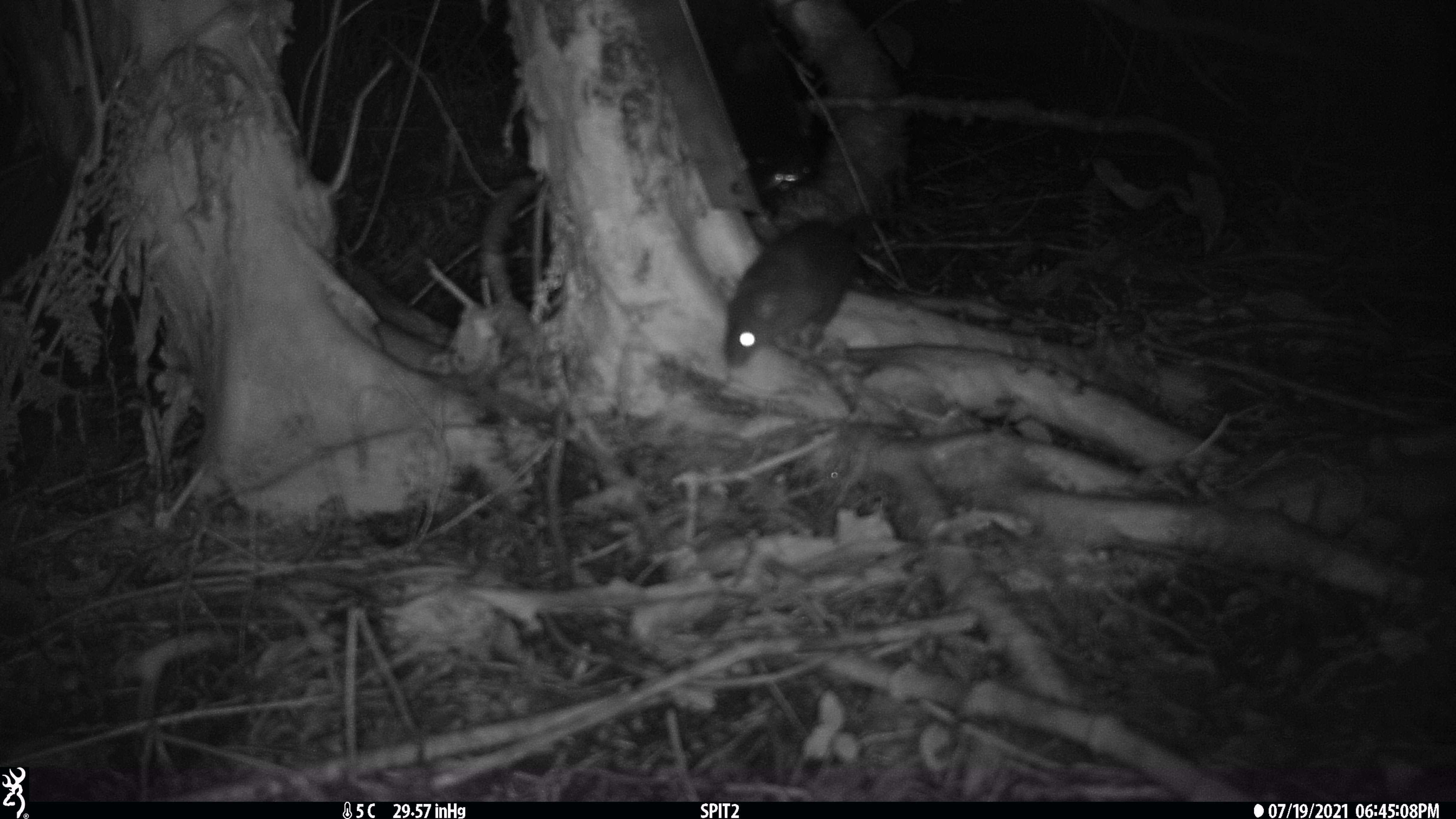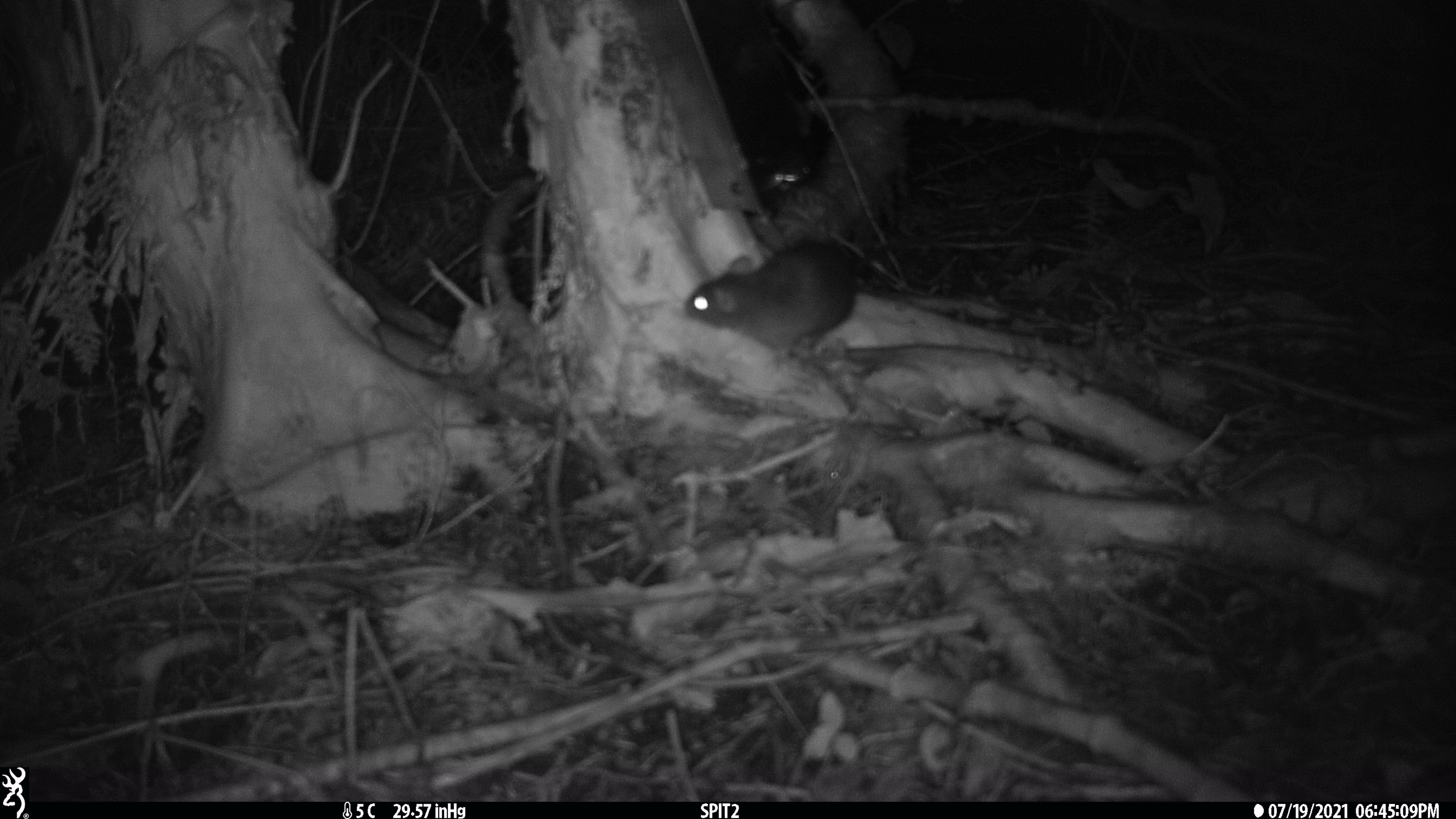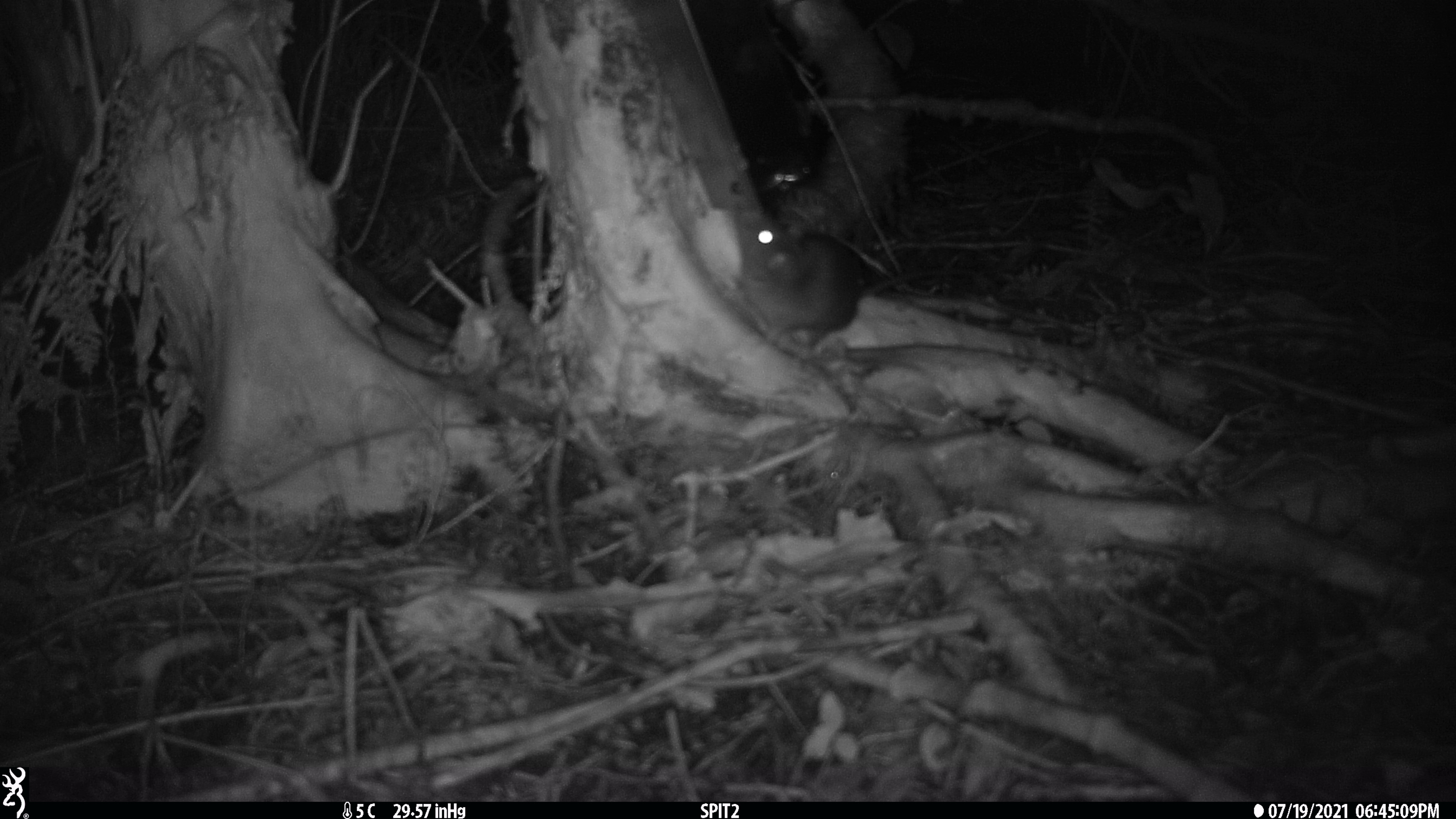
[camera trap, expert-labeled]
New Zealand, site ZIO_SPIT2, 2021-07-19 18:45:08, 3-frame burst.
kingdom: Animalia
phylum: Chordata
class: Mammalia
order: Rodentia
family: Muridae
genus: Rattus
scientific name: Rattus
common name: rat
Rat (Rattus).